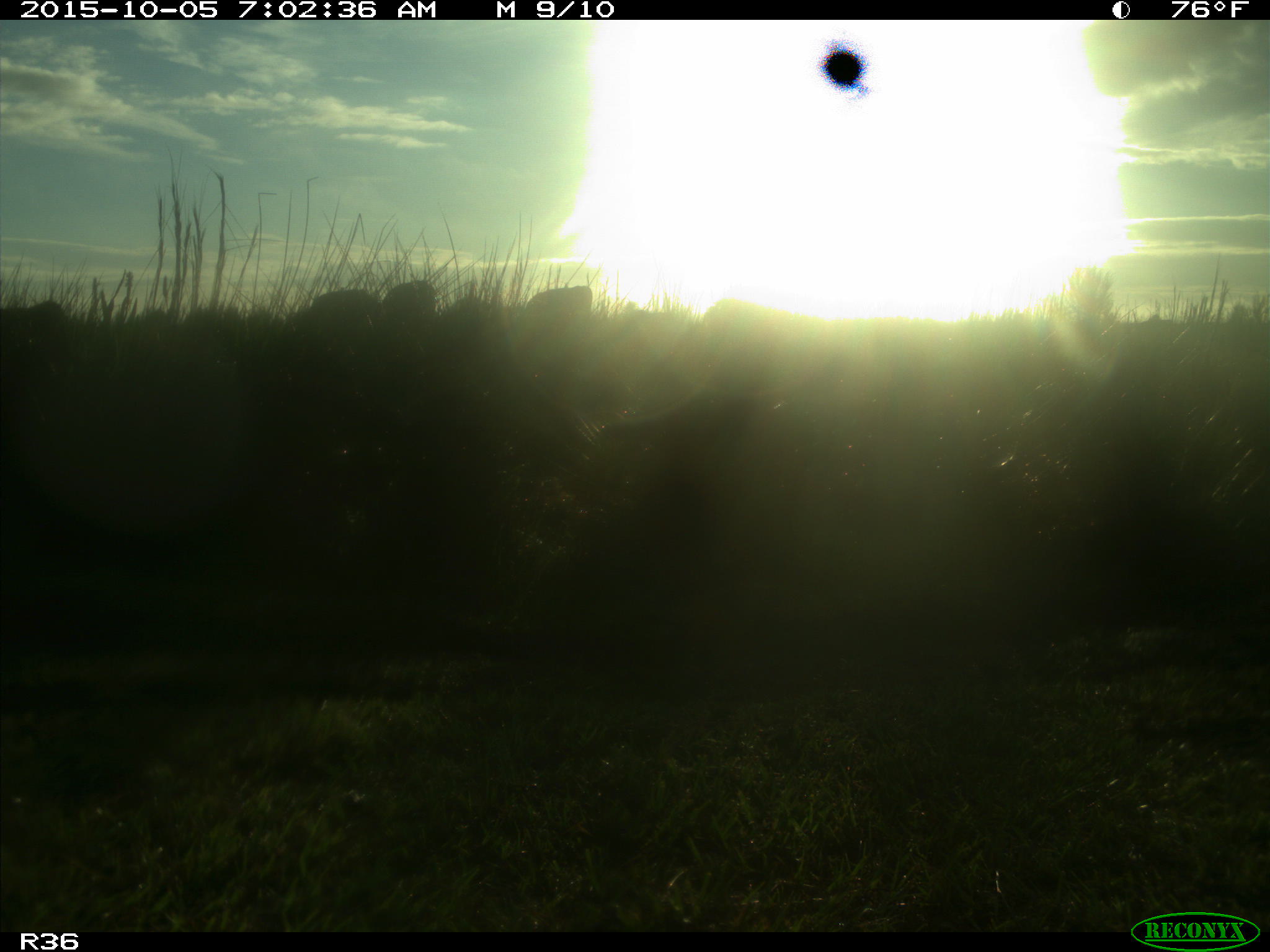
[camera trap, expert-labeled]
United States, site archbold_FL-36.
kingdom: Animalia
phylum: Chordata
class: Mammalia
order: Artiodactyla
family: Bovidae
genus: Bos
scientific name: Bos taurus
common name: domestic cow